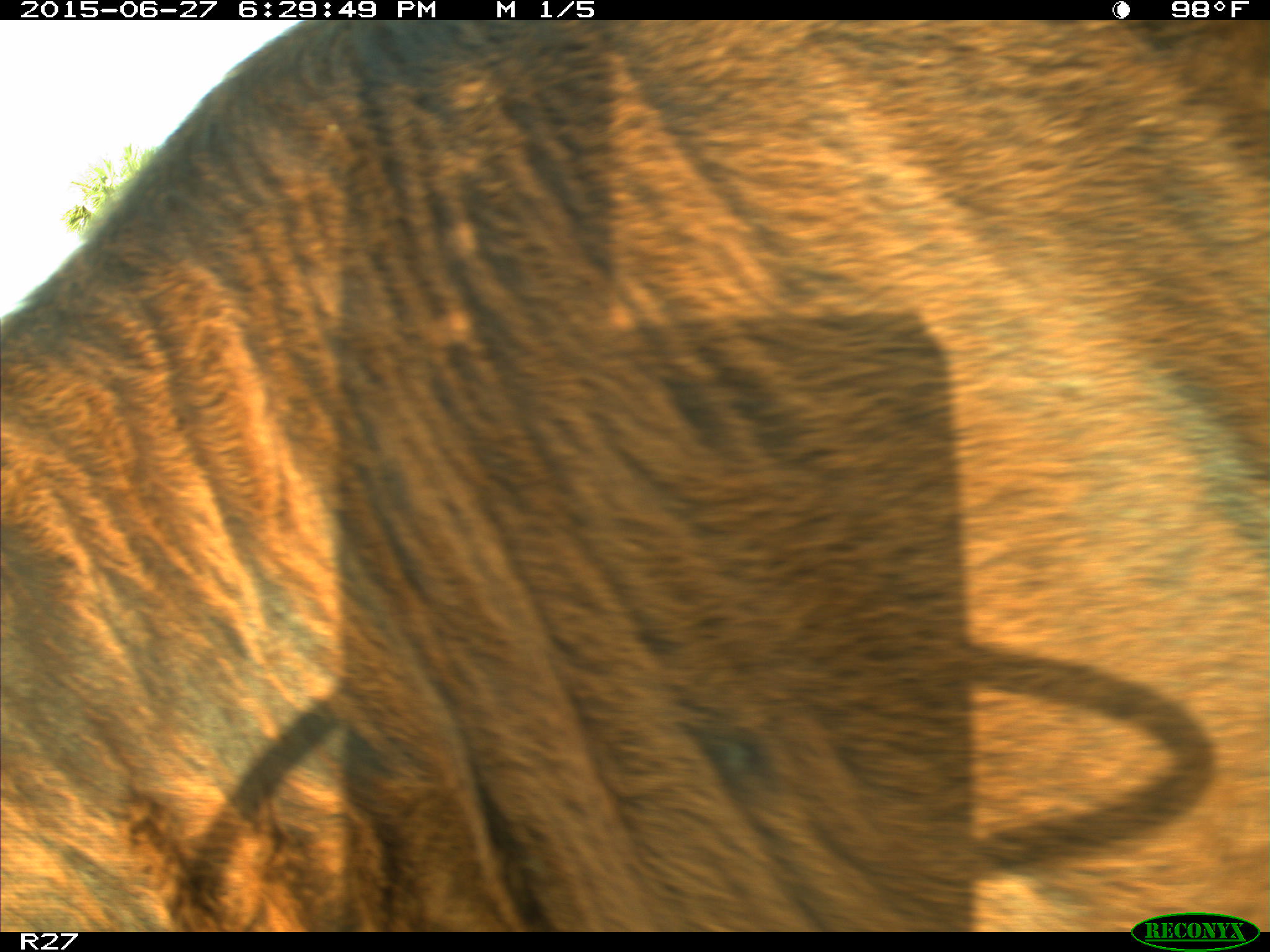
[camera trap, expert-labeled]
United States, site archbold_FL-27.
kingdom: Animalia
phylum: Chordata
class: Mammalia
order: Artiodactyla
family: Bovidae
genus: Bos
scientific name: Bos taurus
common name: domestic cow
Bos taurus (domestic cow).